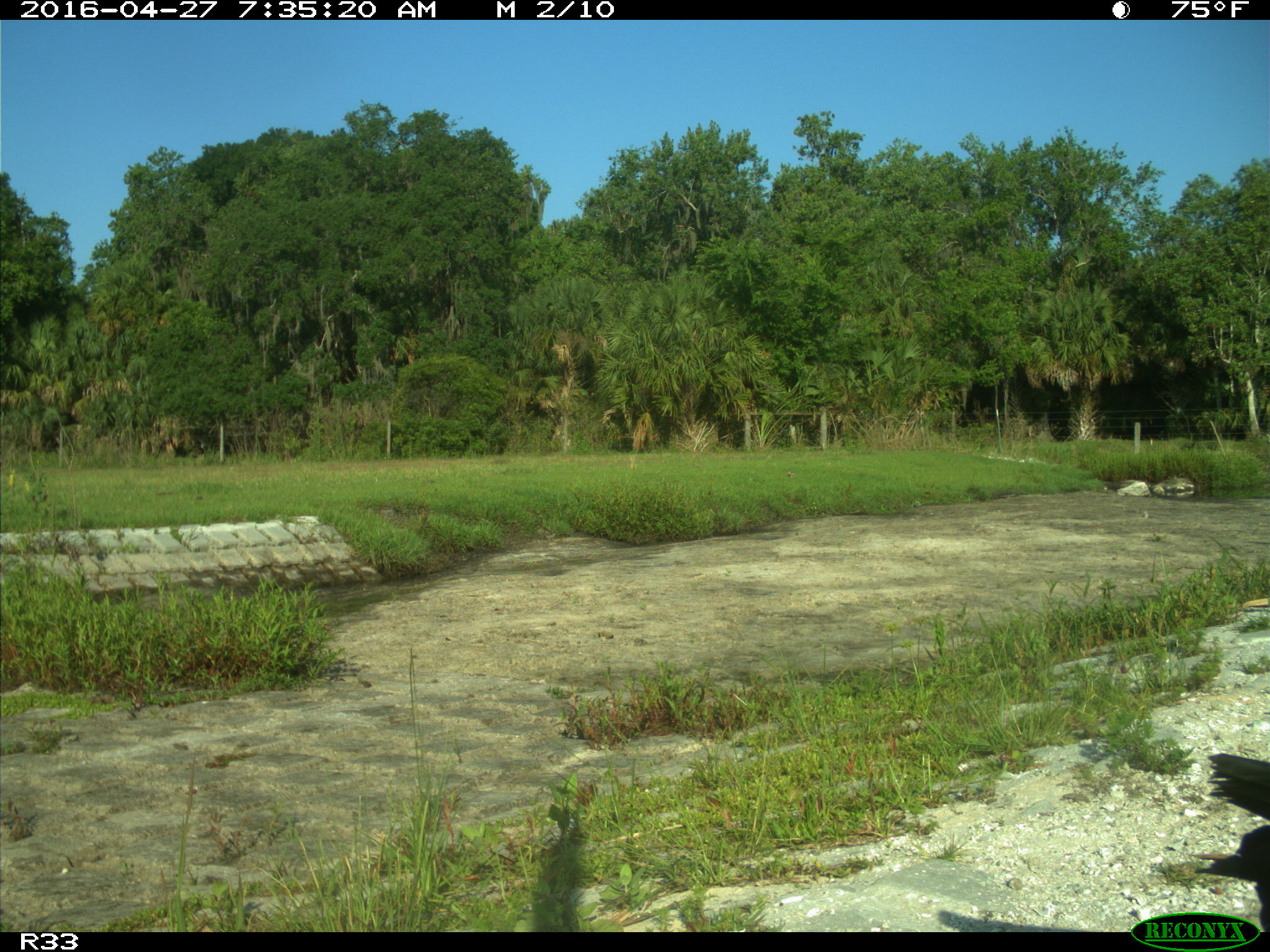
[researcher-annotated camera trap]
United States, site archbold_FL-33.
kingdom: Animalia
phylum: Chordata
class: Aves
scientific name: Aves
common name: birds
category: unidentified bird